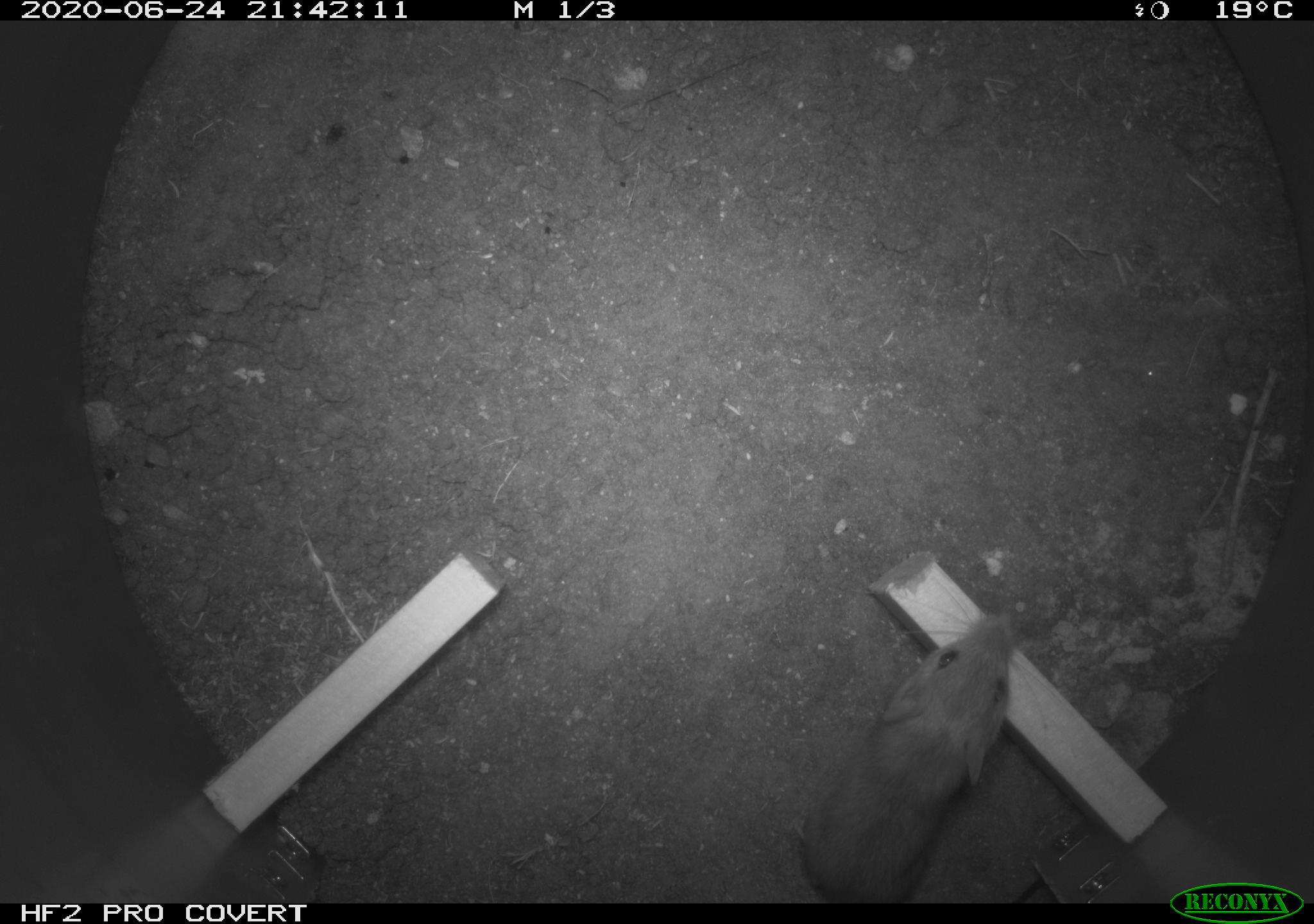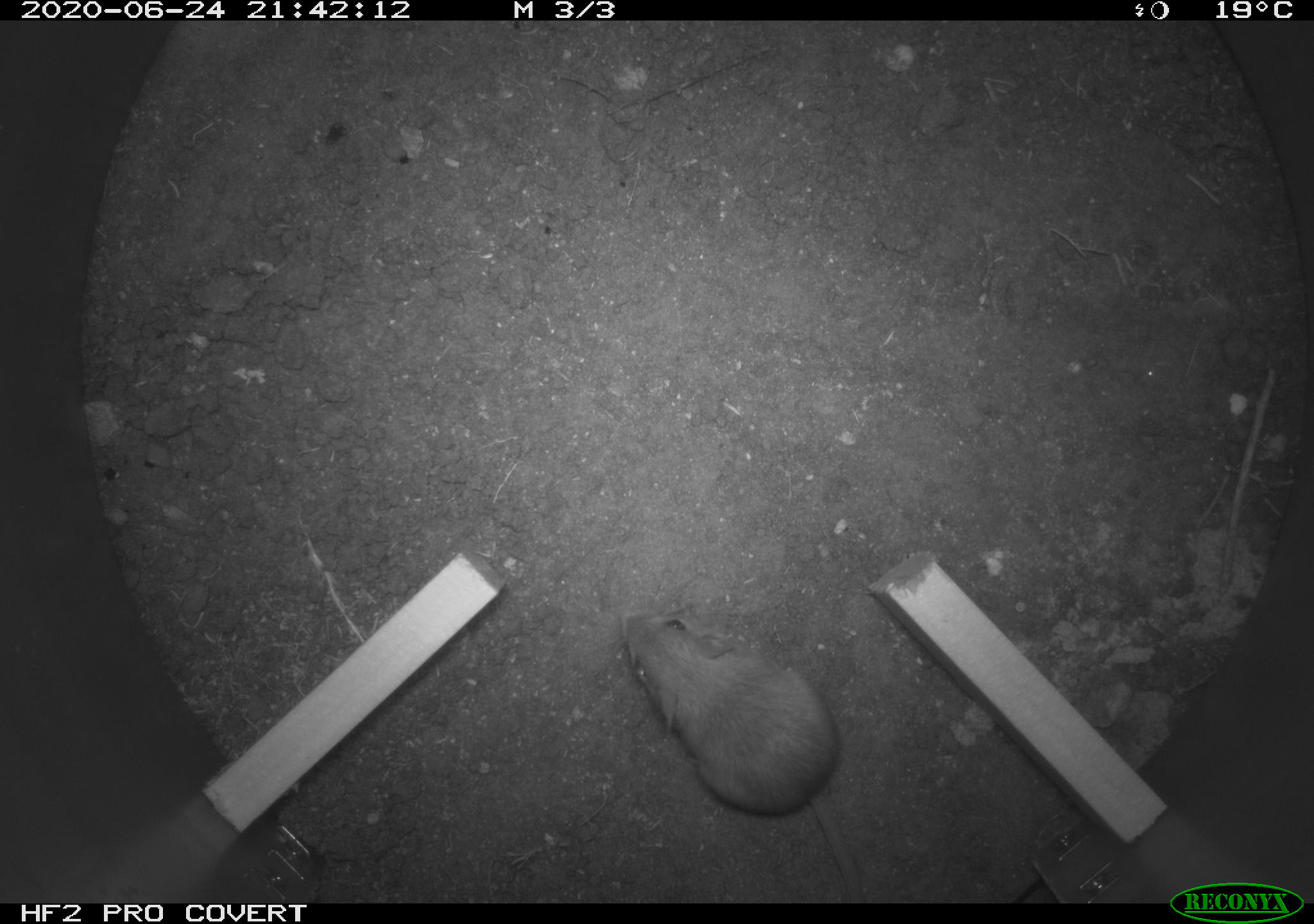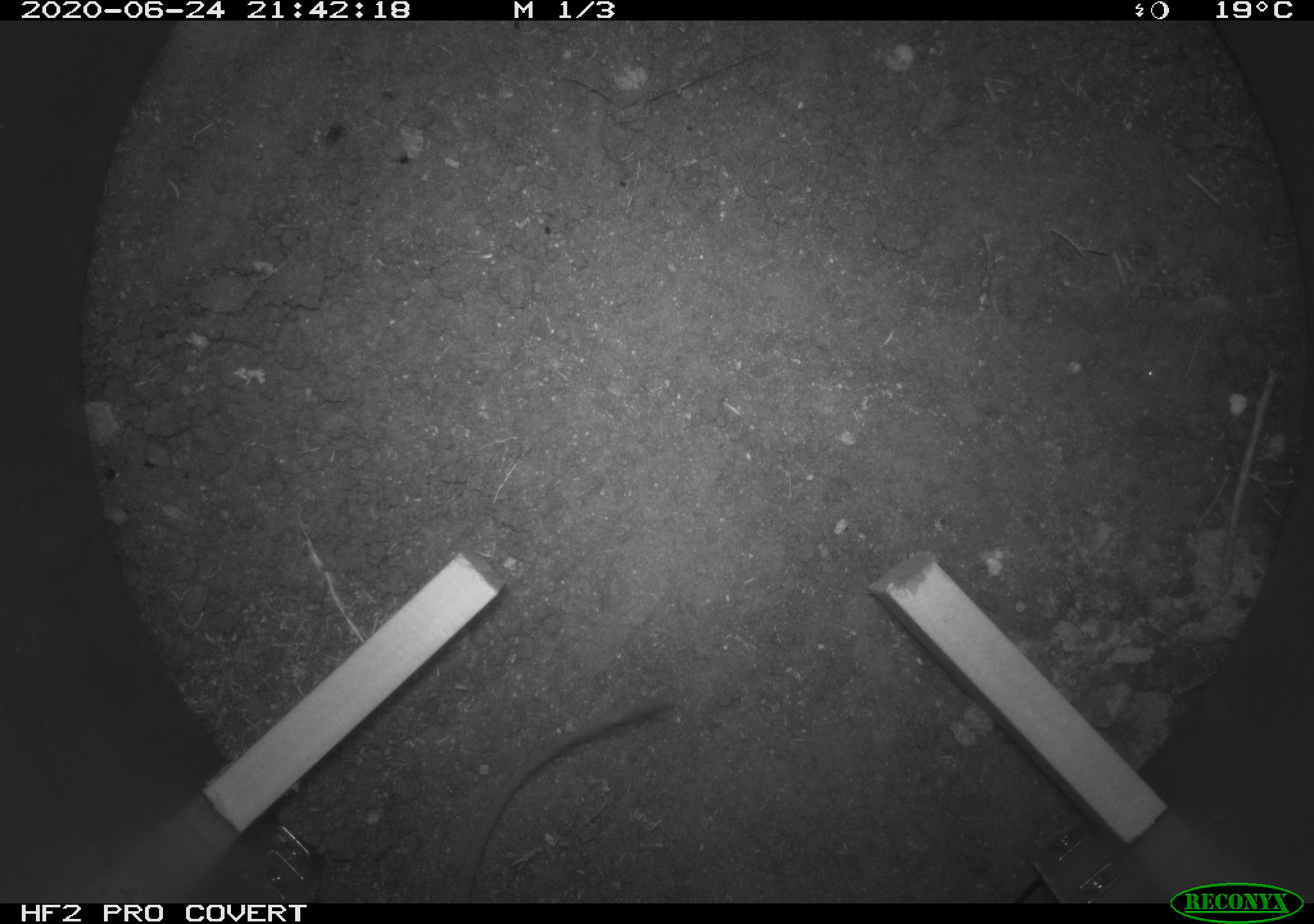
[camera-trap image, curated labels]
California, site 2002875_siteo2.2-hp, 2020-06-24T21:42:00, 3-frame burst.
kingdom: Animalia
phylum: Chordata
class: Mammalia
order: Rodentia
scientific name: Rodentia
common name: rodent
Rodent (Rodentia).